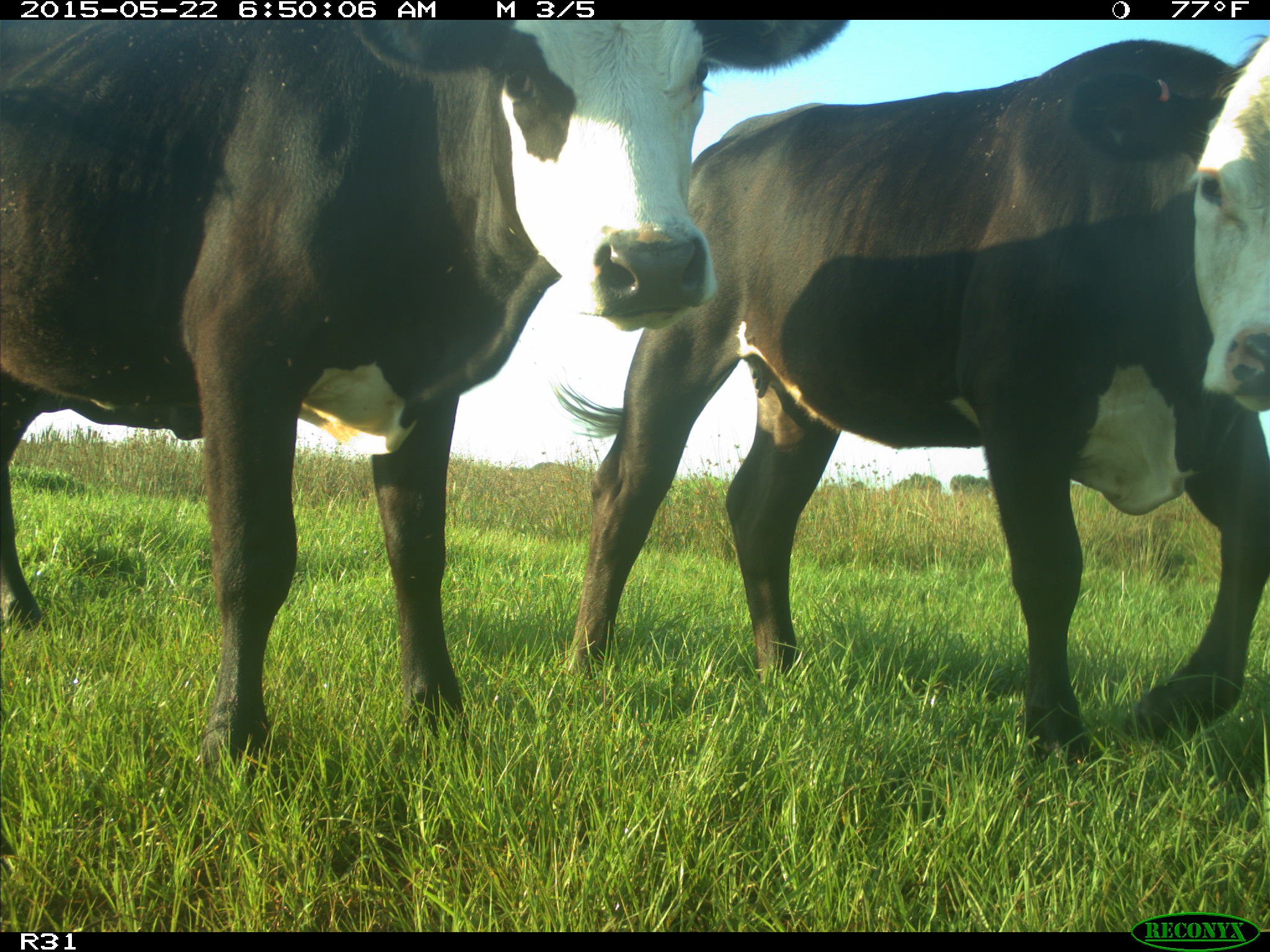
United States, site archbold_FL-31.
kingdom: Animalia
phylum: Chordata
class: Mammalia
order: Artiodactyla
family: Bovidae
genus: Bos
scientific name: Bos taurus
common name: domestic cow